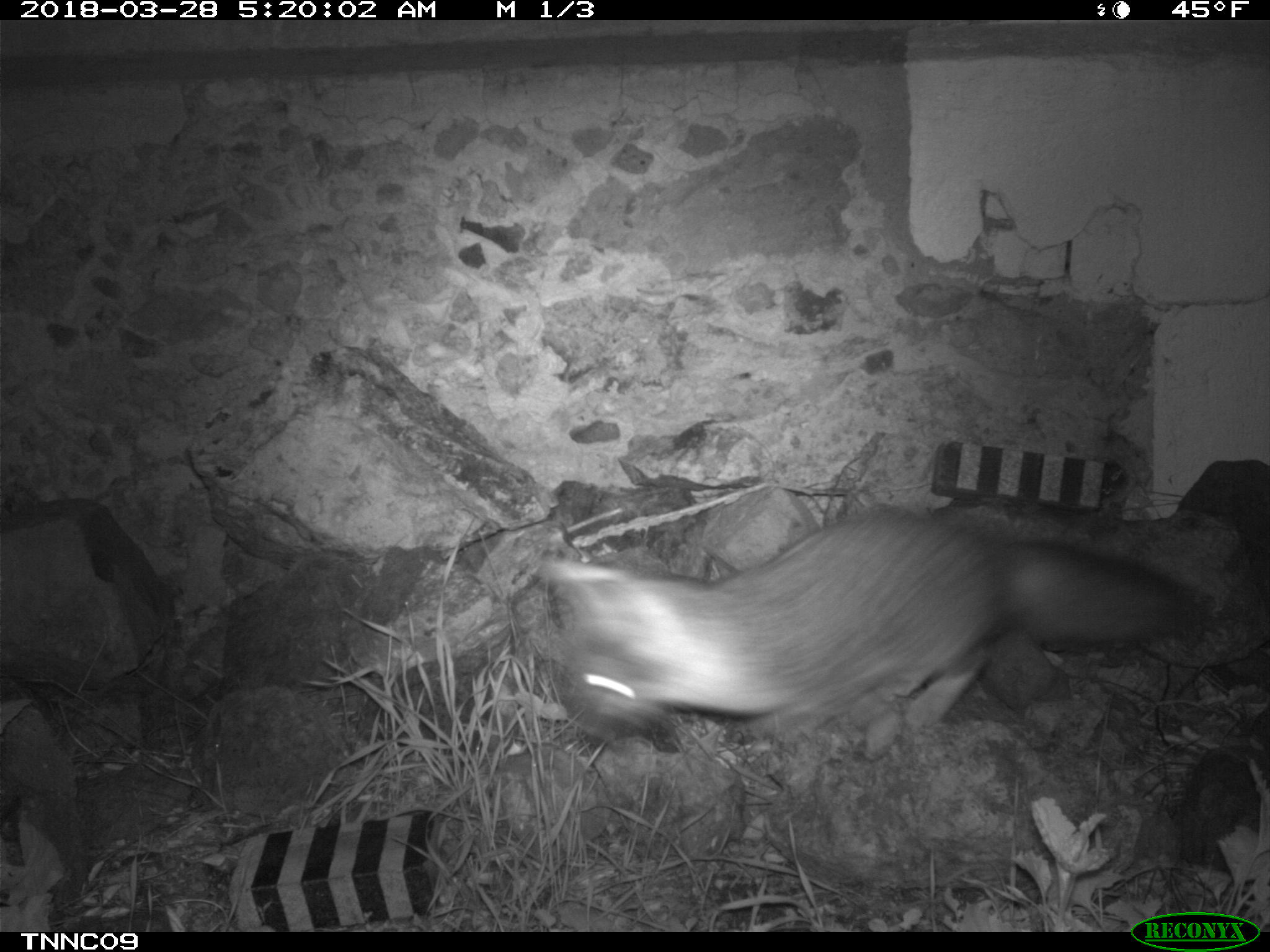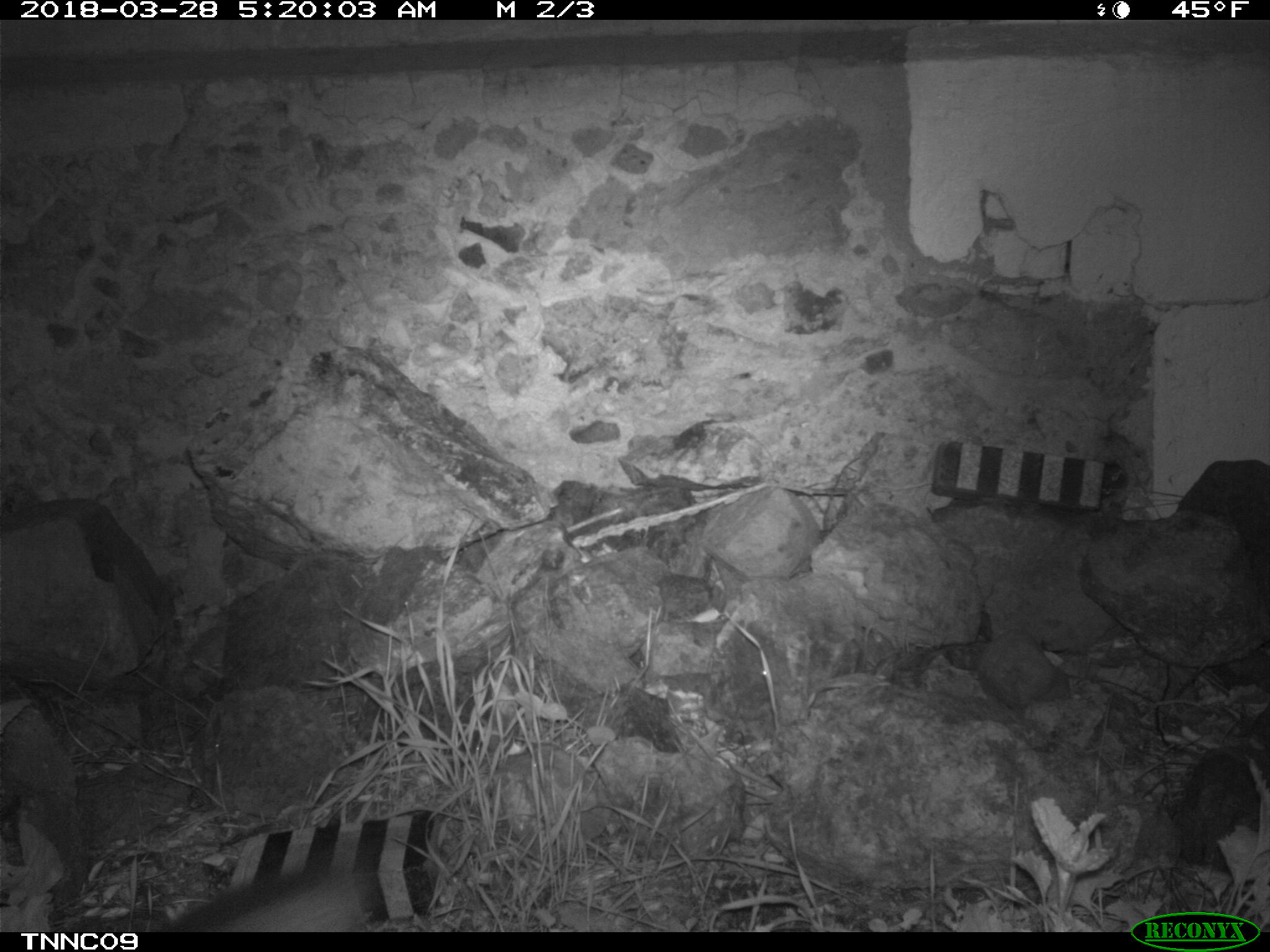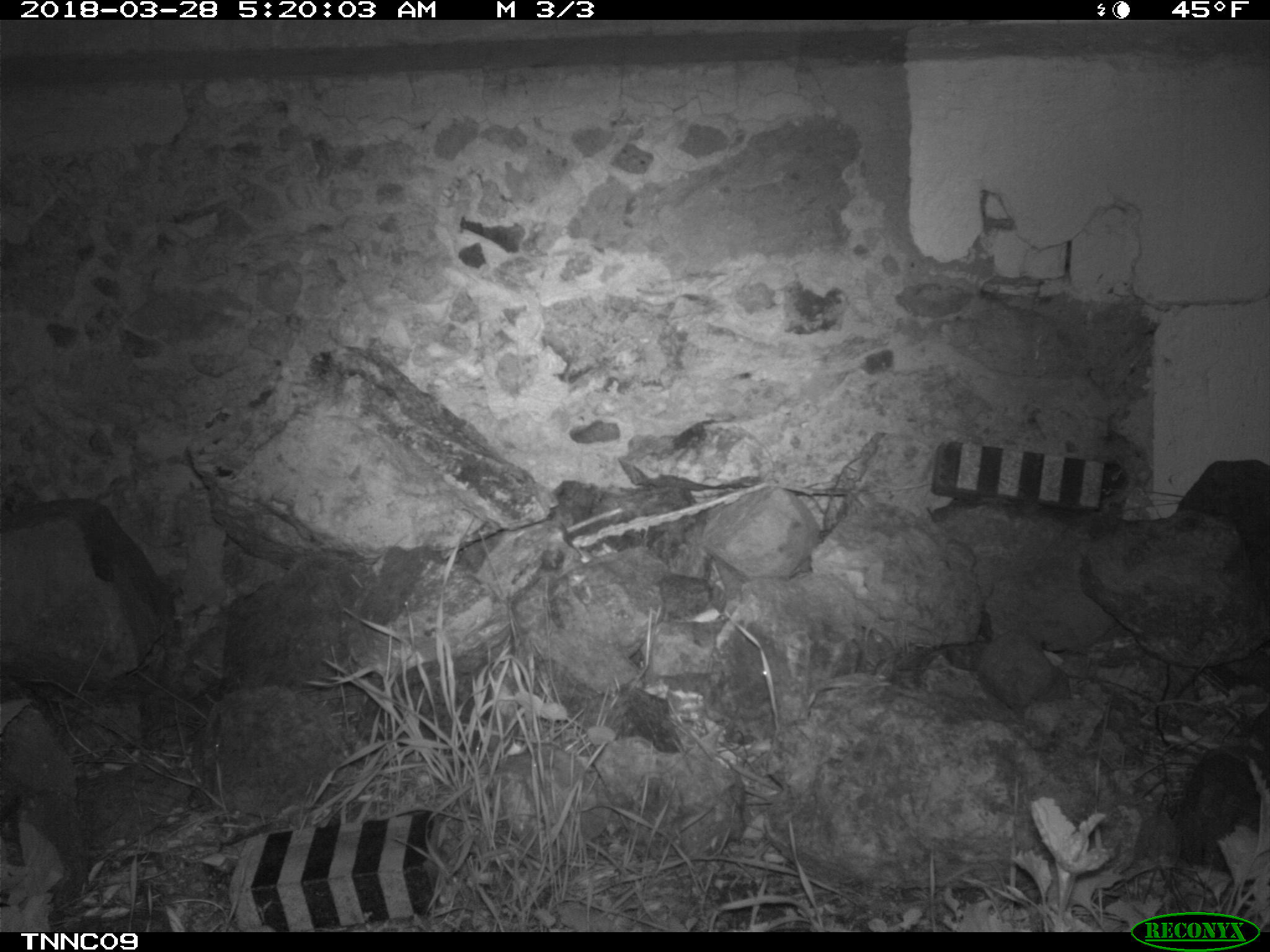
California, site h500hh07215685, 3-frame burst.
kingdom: Animalia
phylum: Chordata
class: Mammalia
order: Carnivora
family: Canidae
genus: Urocyon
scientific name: Urocyon littoralis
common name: island fox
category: fox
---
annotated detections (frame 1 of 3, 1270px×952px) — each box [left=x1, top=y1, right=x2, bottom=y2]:
fox: [left=539, top=505, right=1196, bottom=729]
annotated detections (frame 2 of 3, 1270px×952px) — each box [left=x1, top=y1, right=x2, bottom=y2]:
fox: [left=158, top=870, right=376, bottom=932]